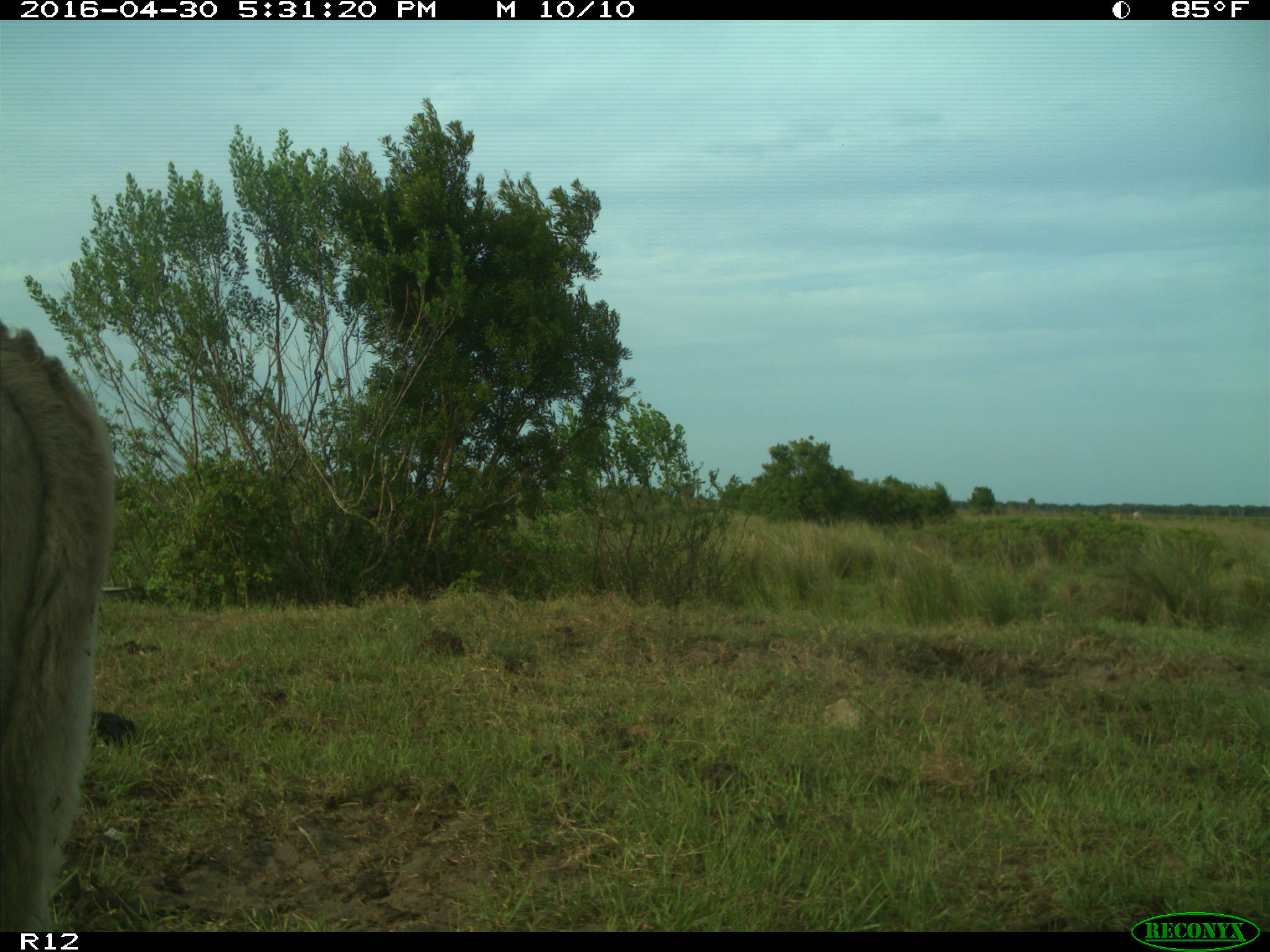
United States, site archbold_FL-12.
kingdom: Animalia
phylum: Chordata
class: Mammalia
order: Artiodactyla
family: Bovidae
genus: Bos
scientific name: Bos taurus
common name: domestic cow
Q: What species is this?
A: Bos taurus (domestic cow).